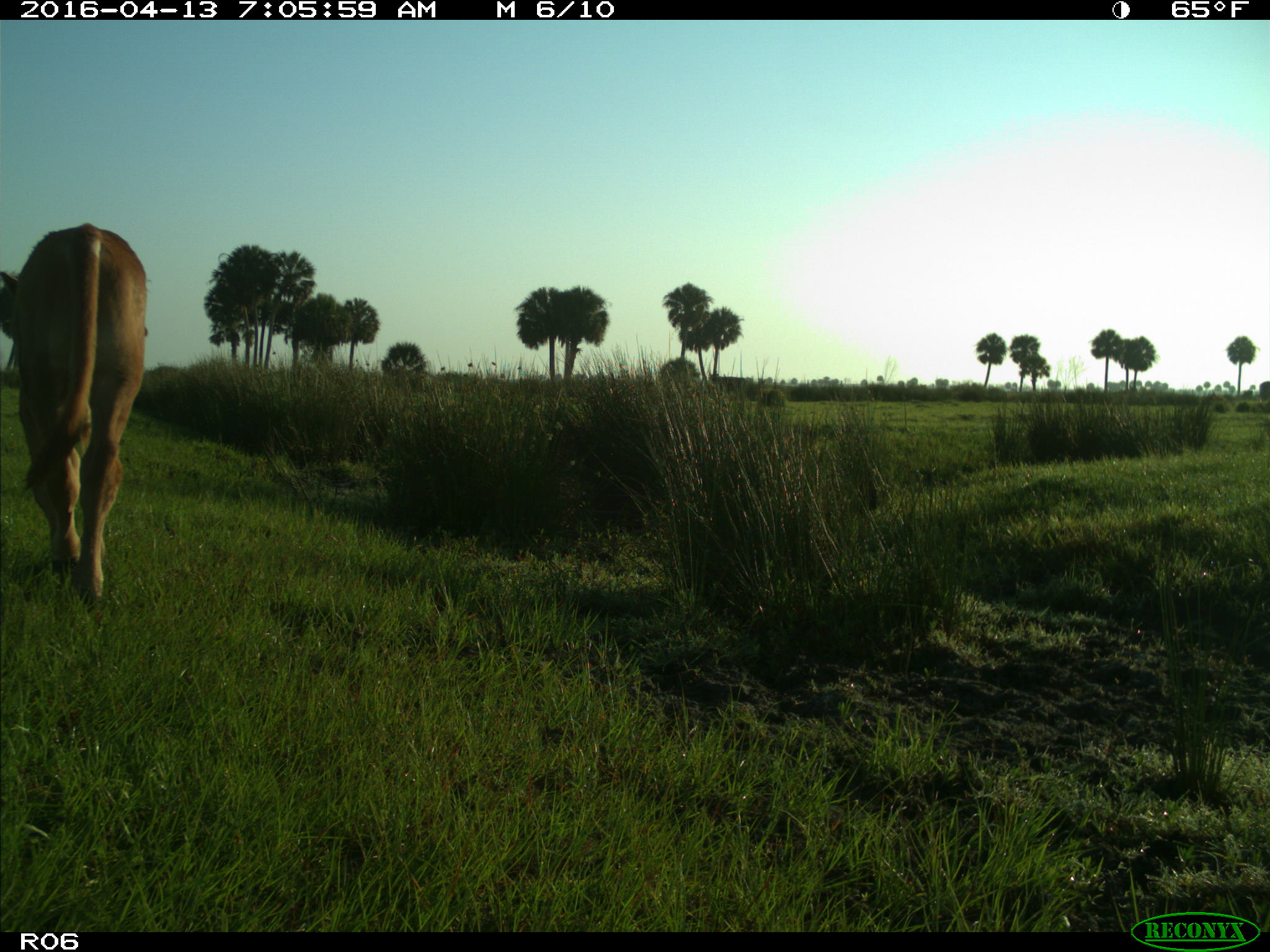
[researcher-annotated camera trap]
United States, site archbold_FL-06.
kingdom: Animalia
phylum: Chordata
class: Mammalia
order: Artiodactyla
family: Bovidae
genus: Bos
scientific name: Bos taurus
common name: domestic cow